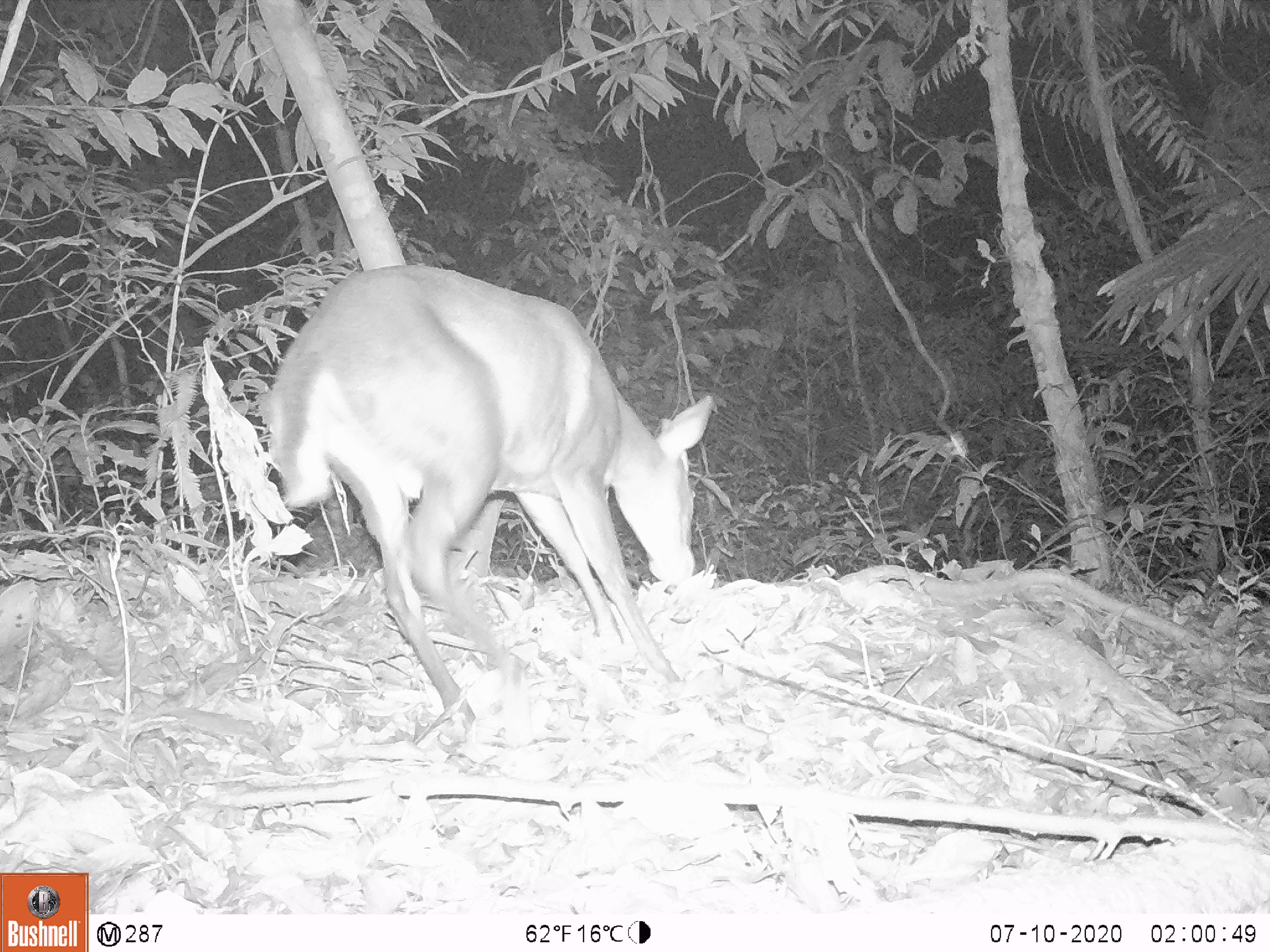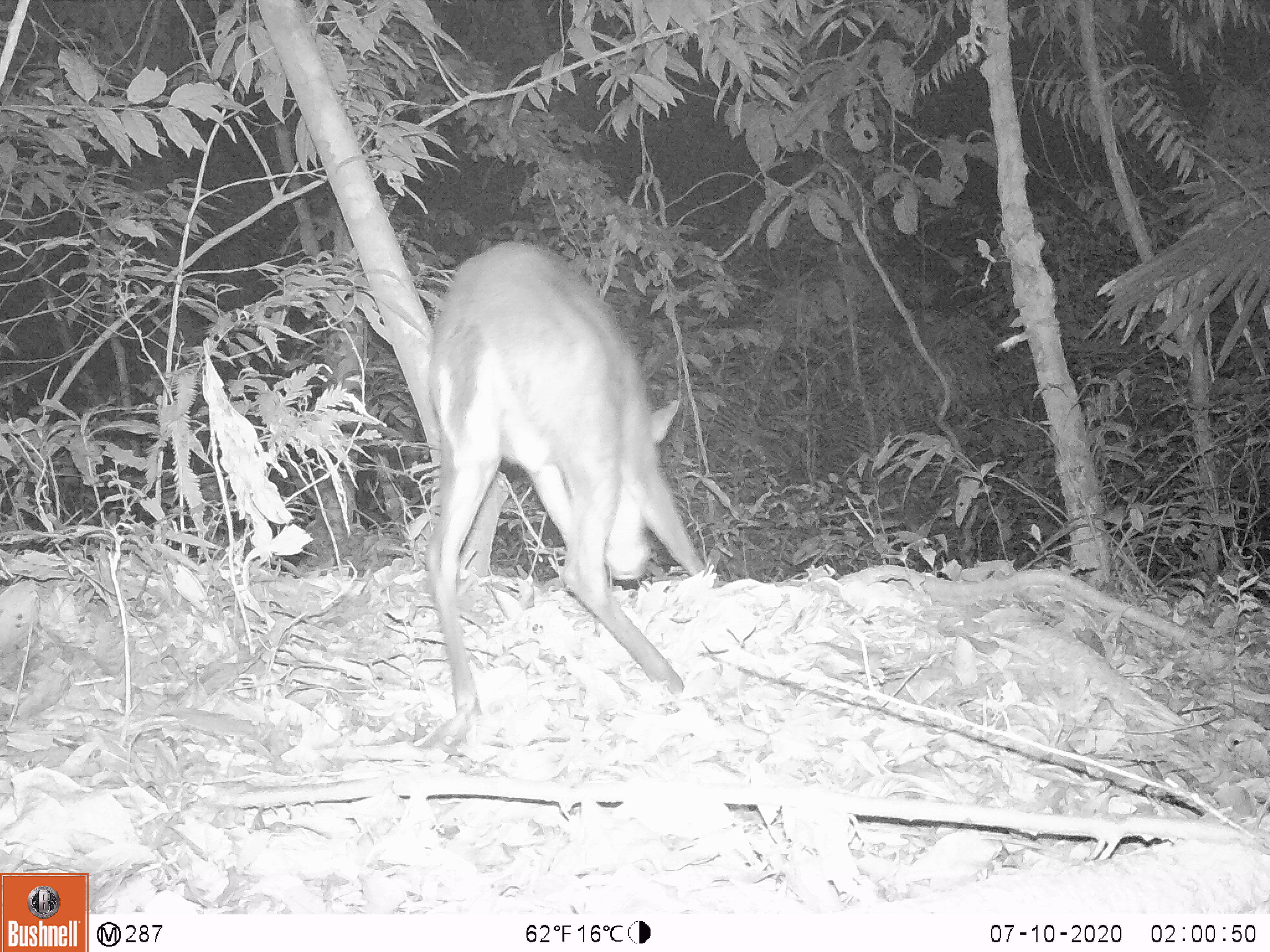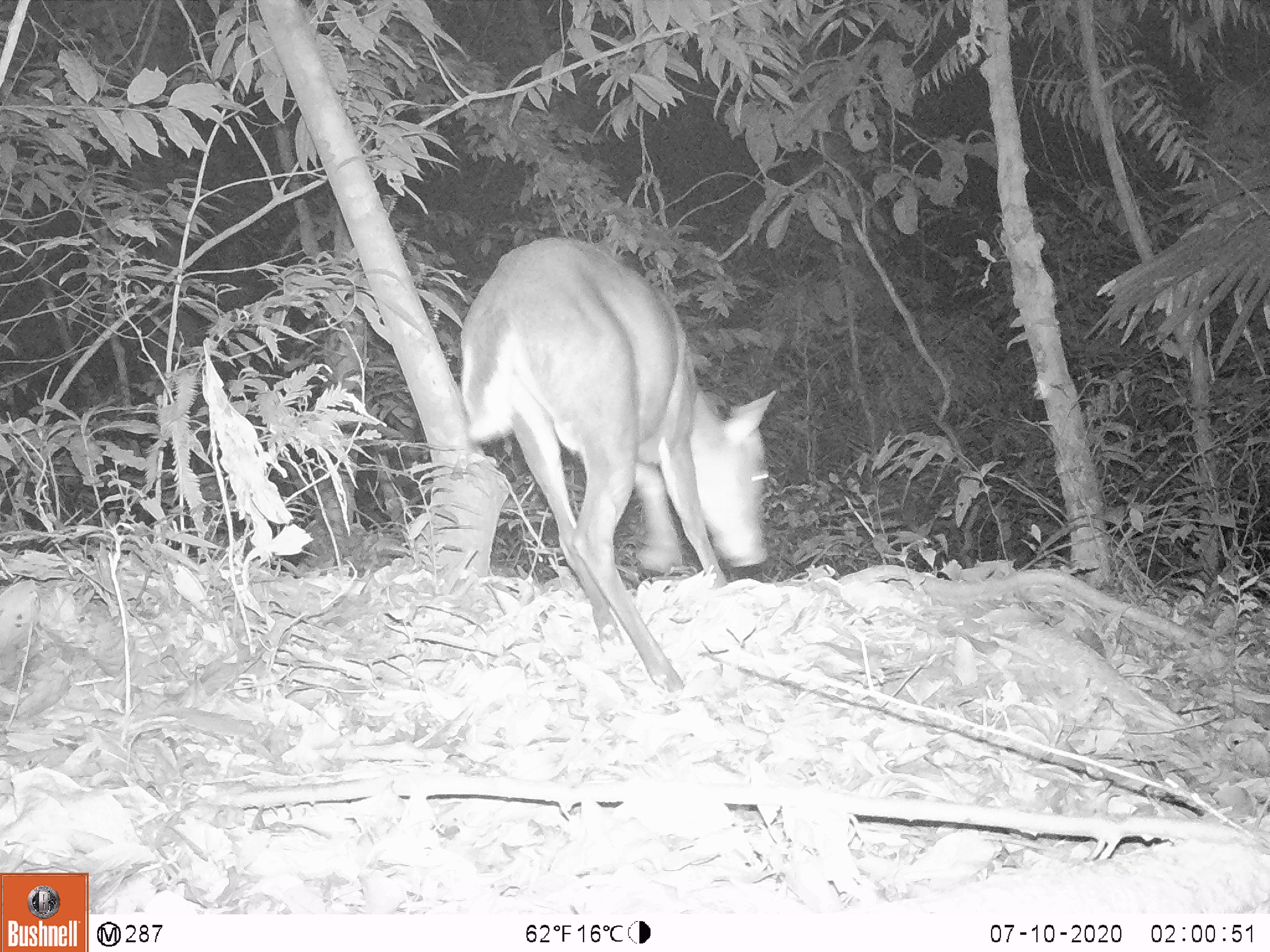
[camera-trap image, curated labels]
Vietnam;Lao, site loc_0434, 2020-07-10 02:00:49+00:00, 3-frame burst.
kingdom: Animalia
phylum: Chordata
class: Mammalia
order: Artiodactyla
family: Cervidae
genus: Muntiacus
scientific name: Muntiacus rooseveltorum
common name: roosevelt's muntjac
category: roosevelts muntjac group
Roosevelts muntjac group (roosevelt's muntjac) (Muntiacus rooseveltorum). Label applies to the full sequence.